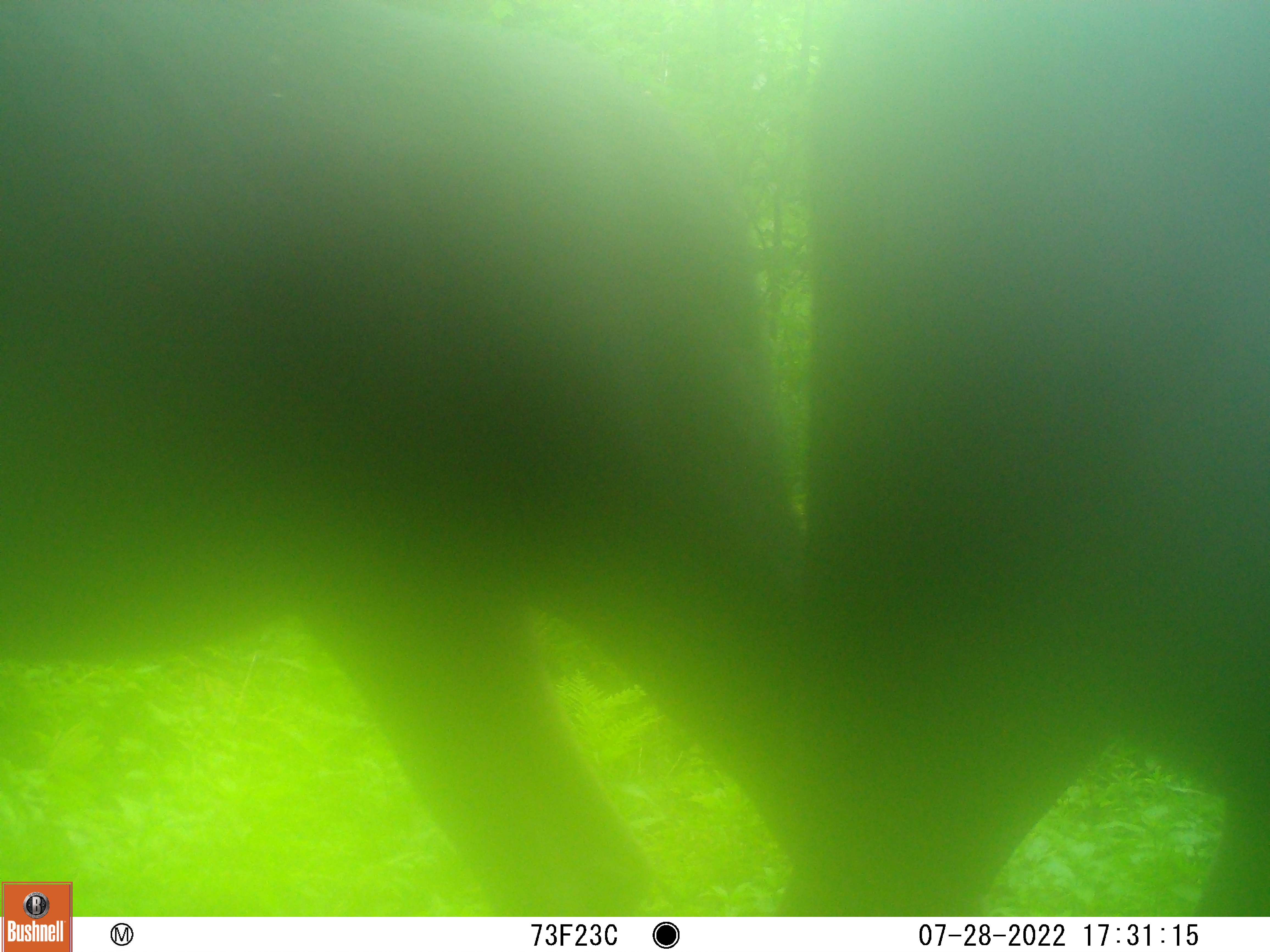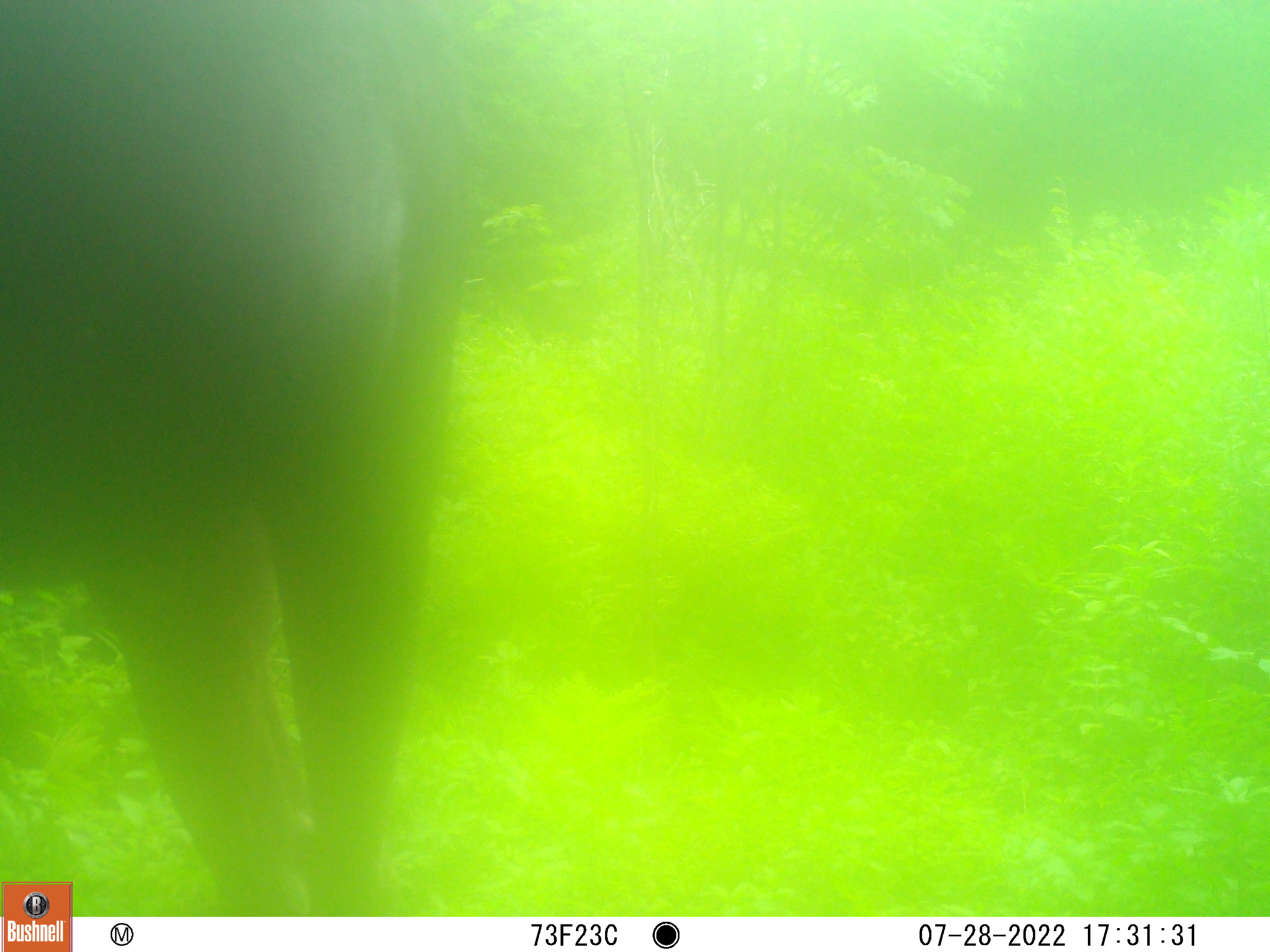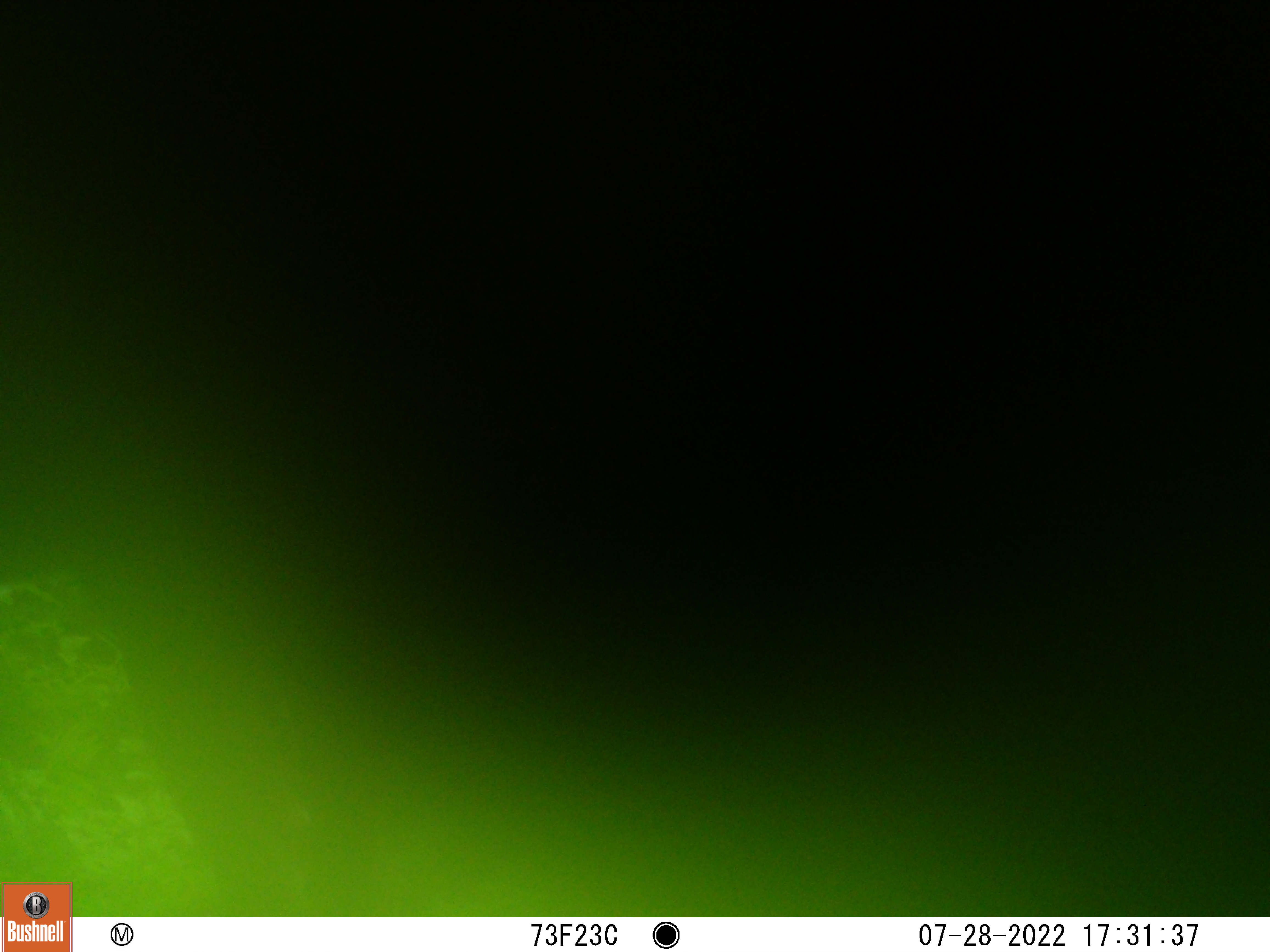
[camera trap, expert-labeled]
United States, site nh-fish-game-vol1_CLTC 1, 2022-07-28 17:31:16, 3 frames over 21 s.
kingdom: Animalia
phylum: Chordata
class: Mammalia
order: Artiodactyla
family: Cervidae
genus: Alces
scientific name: Alces alces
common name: moose